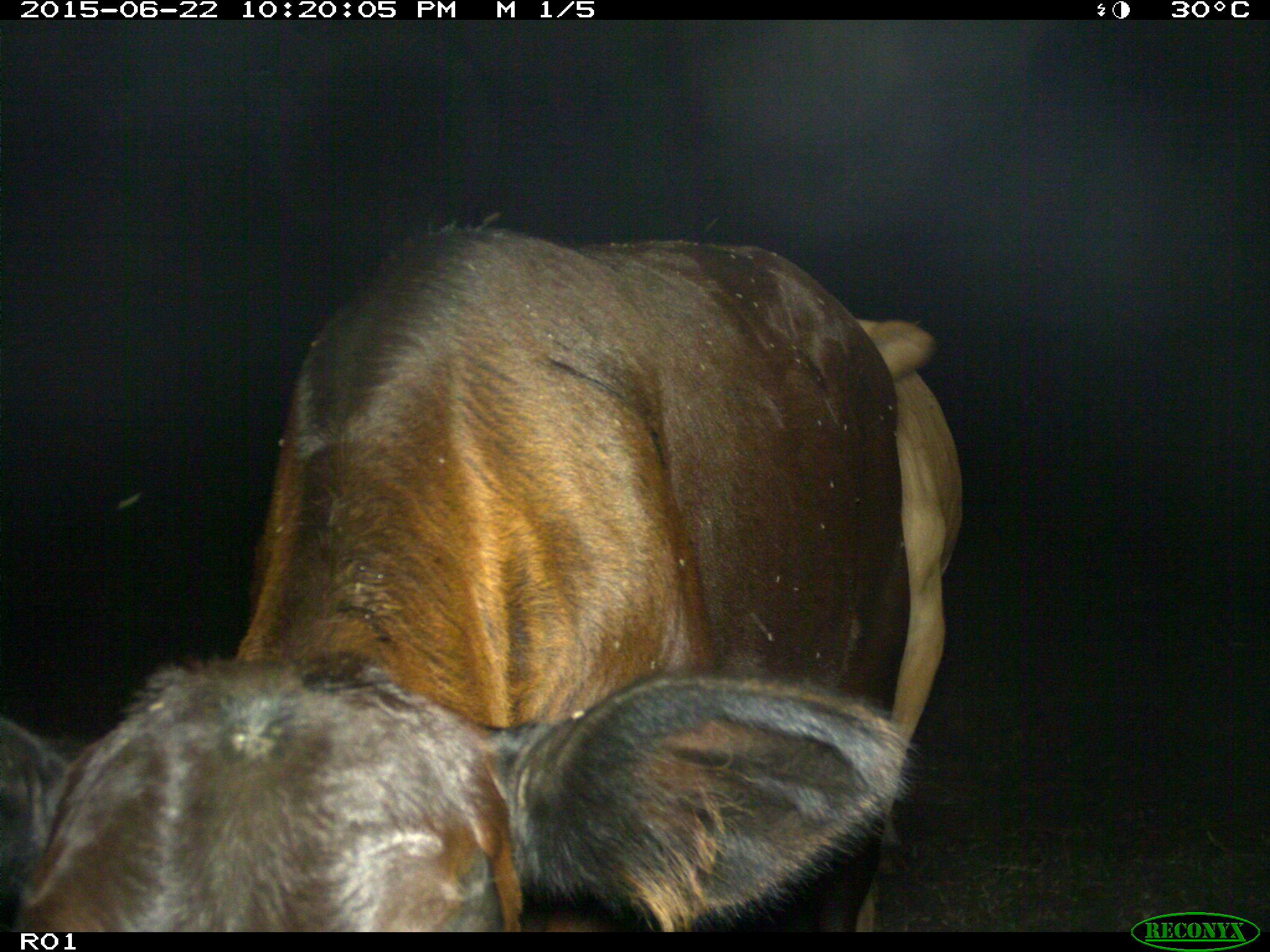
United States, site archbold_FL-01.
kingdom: Animalia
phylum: Chordata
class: Mammalia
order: Artiodactyla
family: Bovidae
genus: Bos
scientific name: Bos taurus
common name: domestic cow